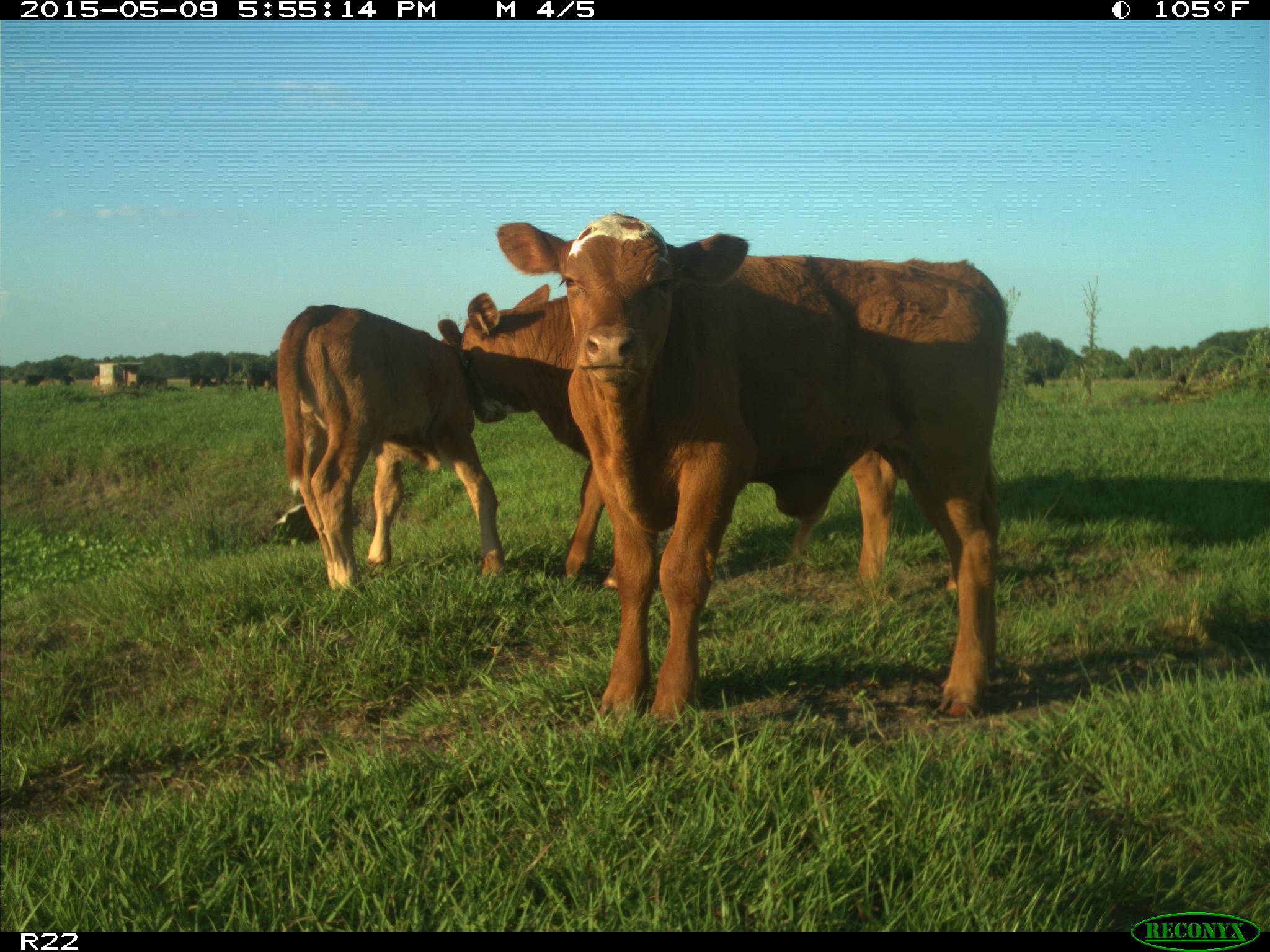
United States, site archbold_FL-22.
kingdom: Animalia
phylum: Chordata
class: Mammalia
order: Artiodactyla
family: Bovidae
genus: Bos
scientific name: Bos taurus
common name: domestic cow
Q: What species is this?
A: Bos taurus (domestic cow).